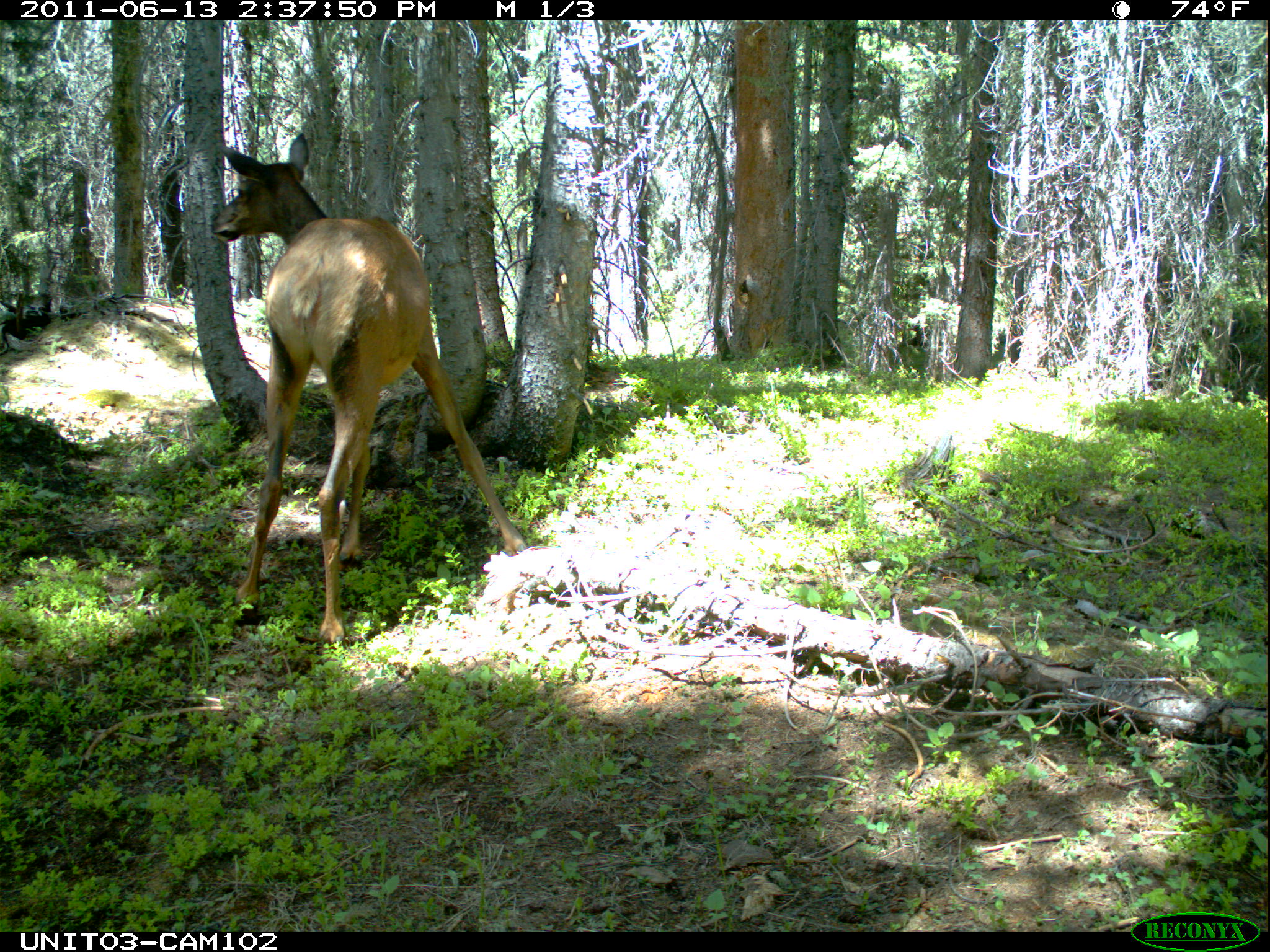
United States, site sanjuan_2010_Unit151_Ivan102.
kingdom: Animalia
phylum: Chordata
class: Mammalia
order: Artiodactyla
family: Cervidae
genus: Cervus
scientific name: Cervus elaphus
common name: red deer